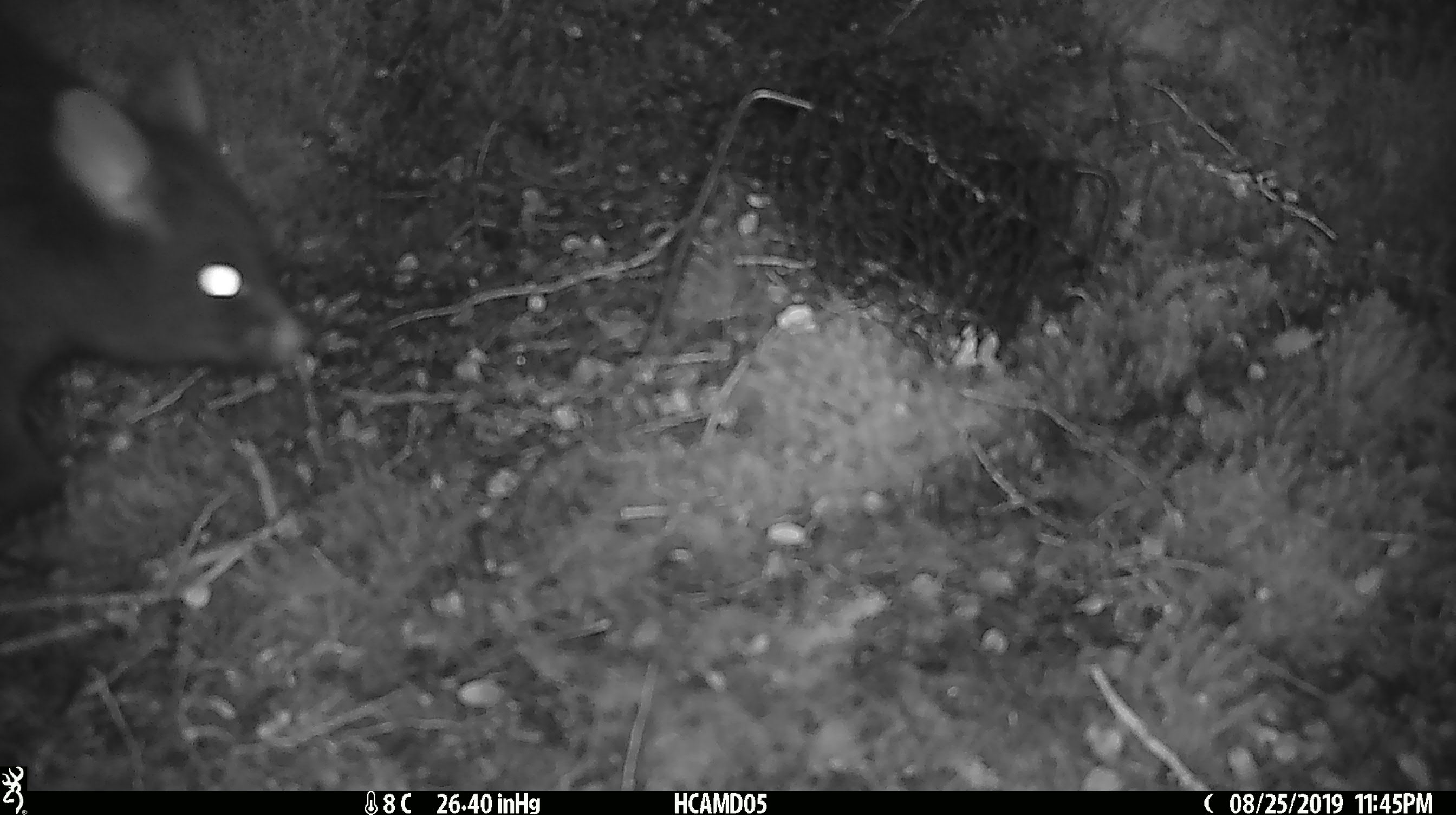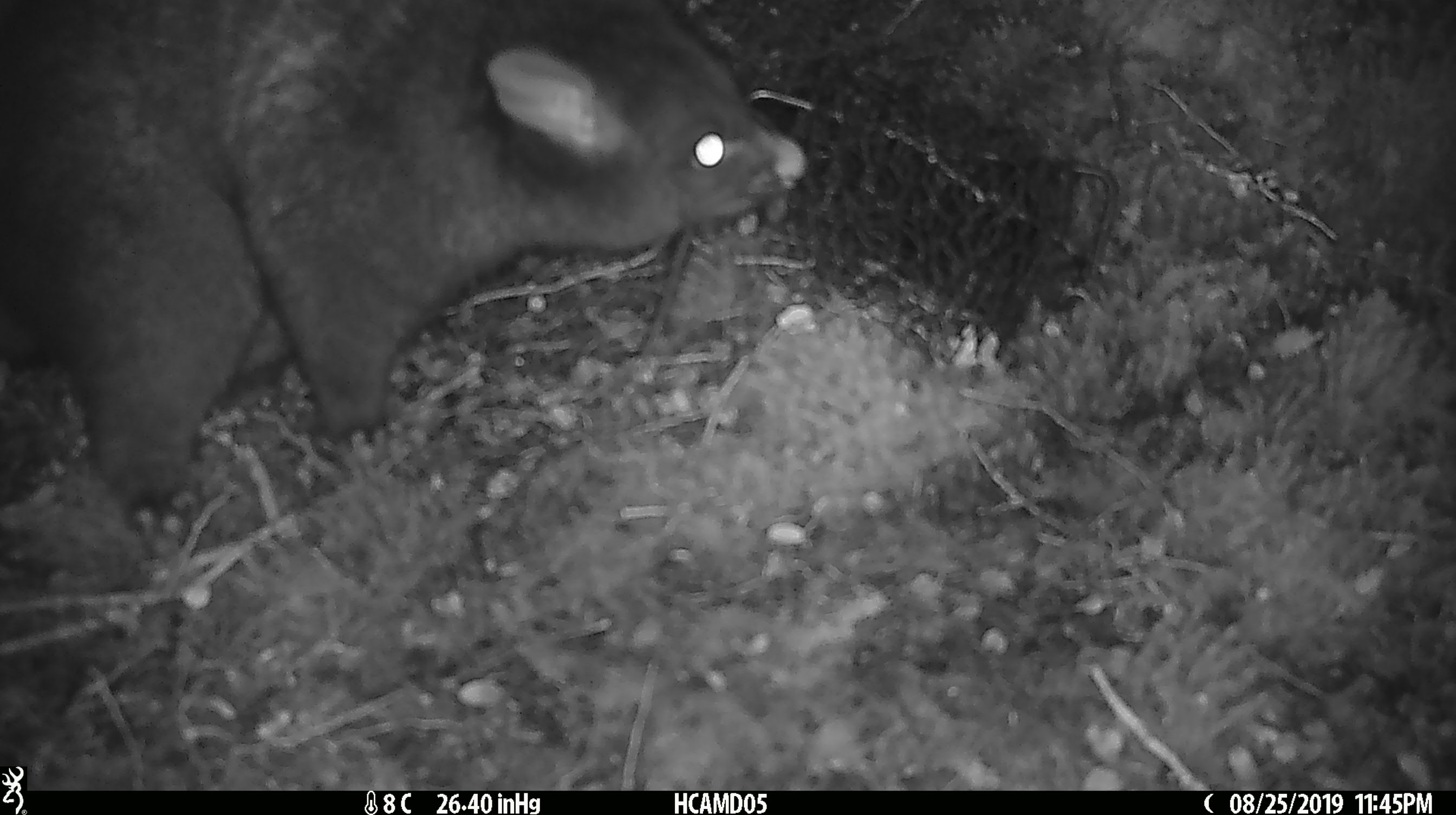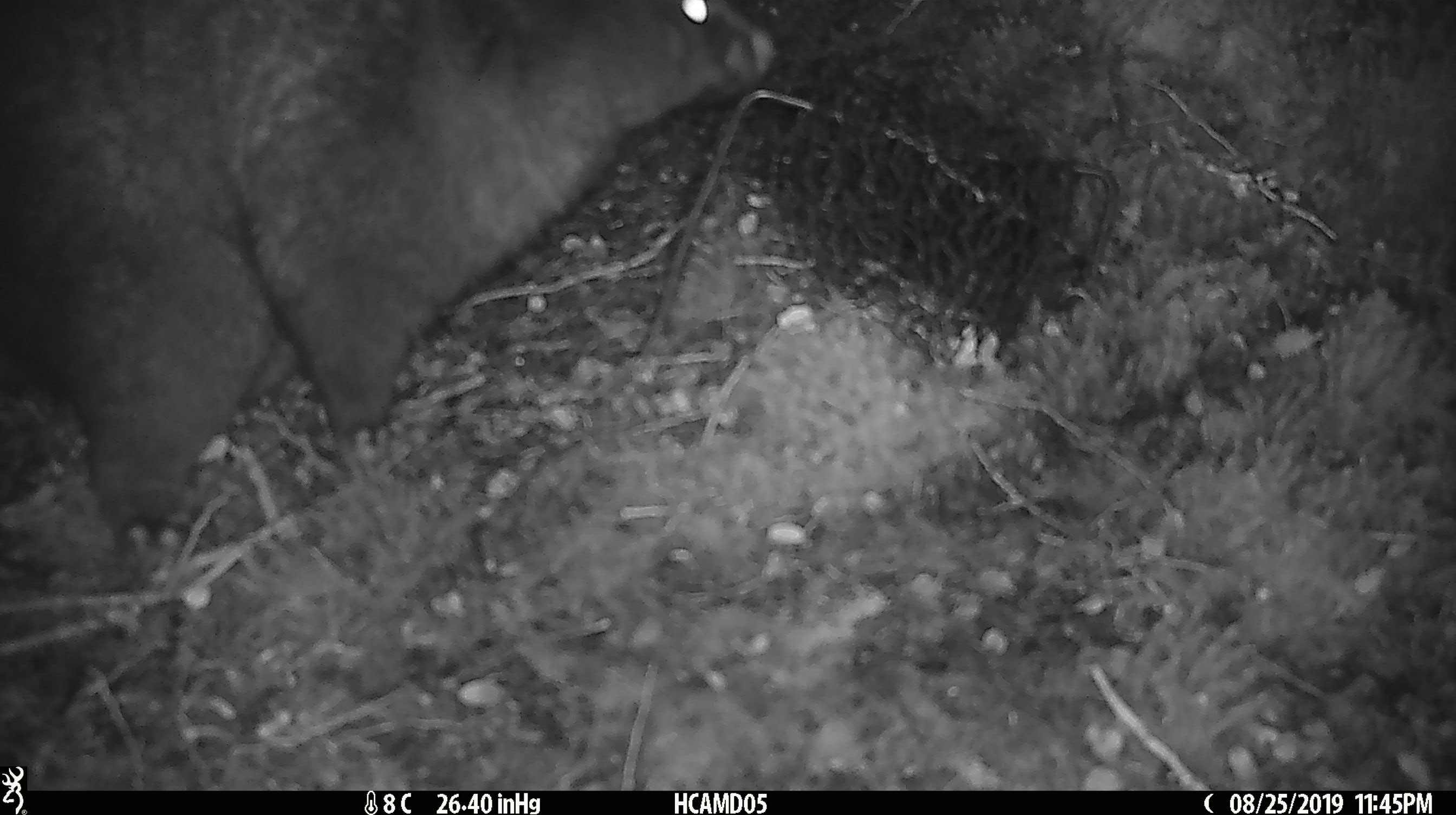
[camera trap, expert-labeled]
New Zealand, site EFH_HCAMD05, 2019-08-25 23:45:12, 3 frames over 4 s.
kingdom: Animalia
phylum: Chordata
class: Mammalia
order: Diprotodontia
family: Phalangeridae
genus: Trichosurus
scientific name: Trichosurus vulpecula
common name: common brushtail possum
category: possum